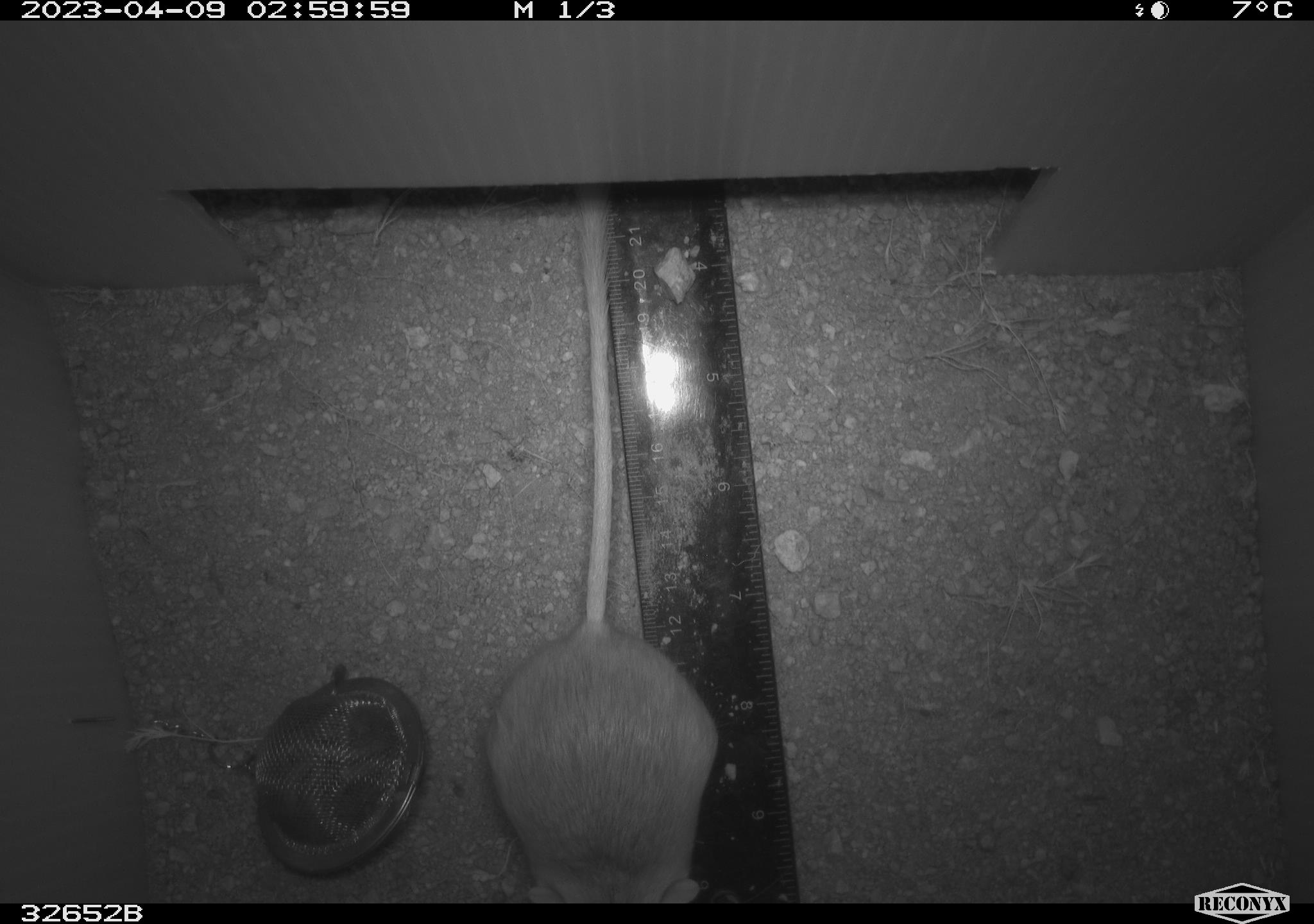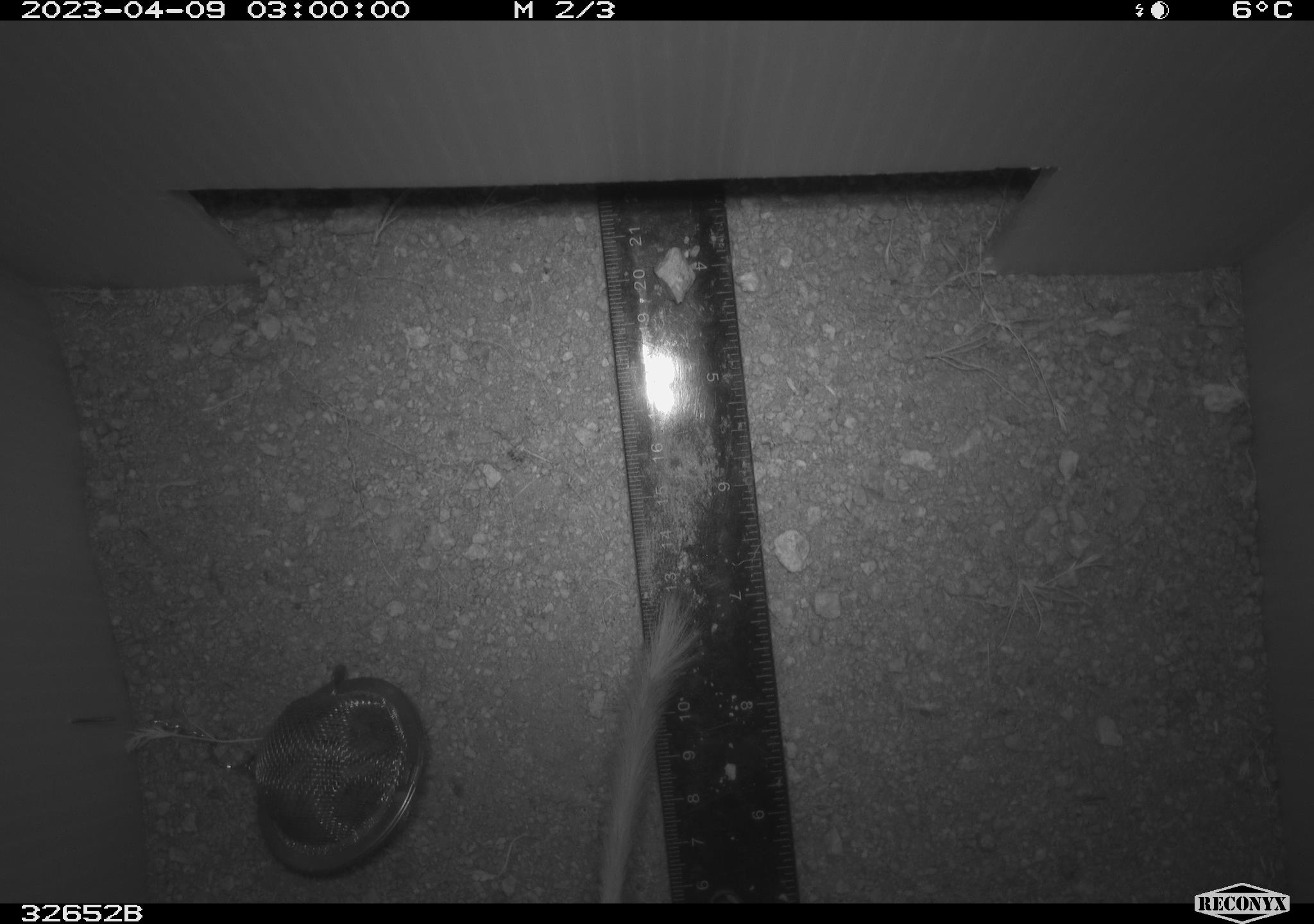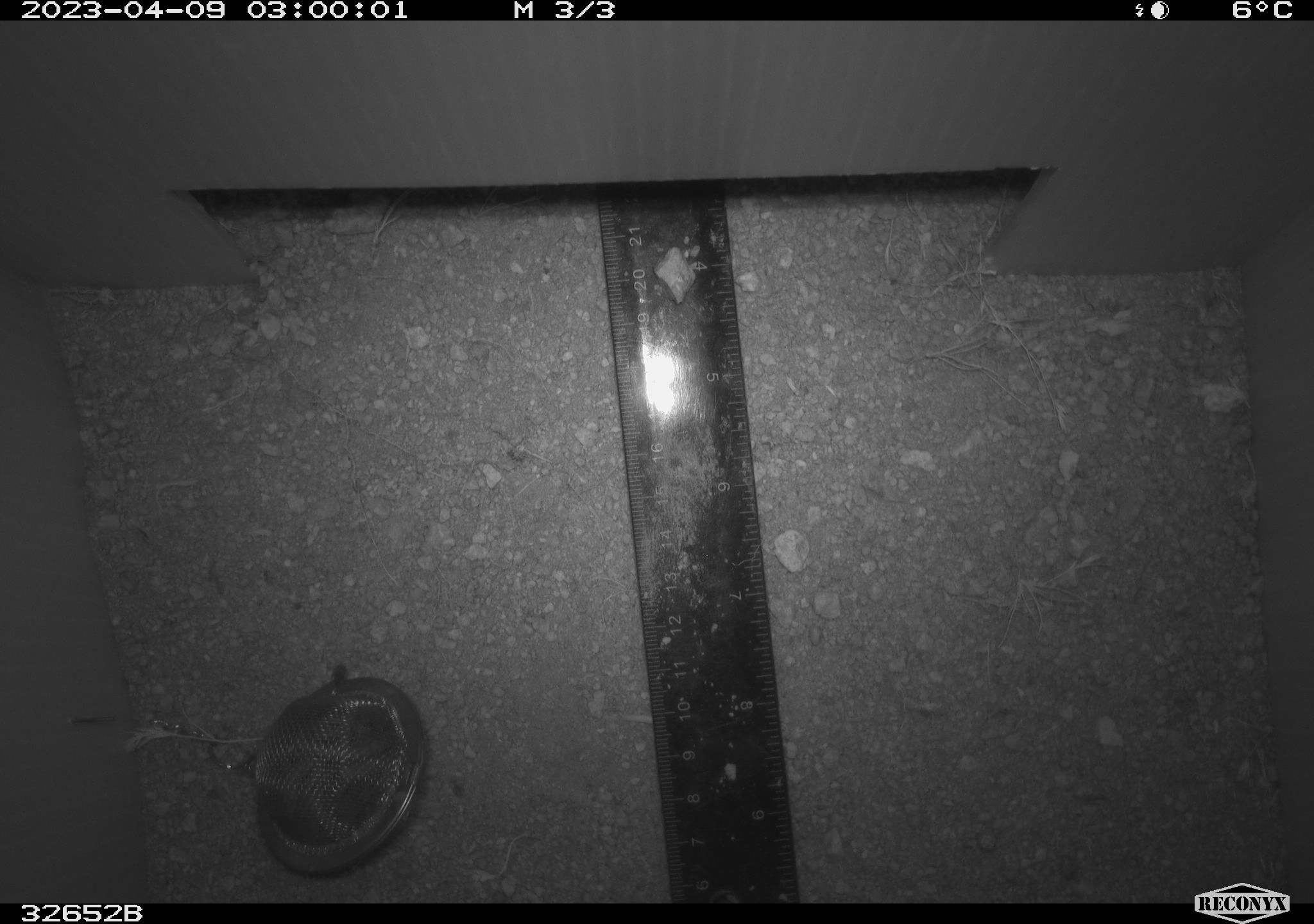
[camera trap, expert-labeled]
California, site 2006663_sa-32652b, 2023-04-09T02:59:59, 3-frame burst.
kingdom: Animalia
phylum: Chordata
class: Mammalia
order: Rodentia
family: Heteromyidae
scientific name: Heteromyidae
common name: kangaroo rats and pocket mice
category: heteromyidae family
Heteromyidae family (kangaroo rats and pocket mice) (Heteromyidae).